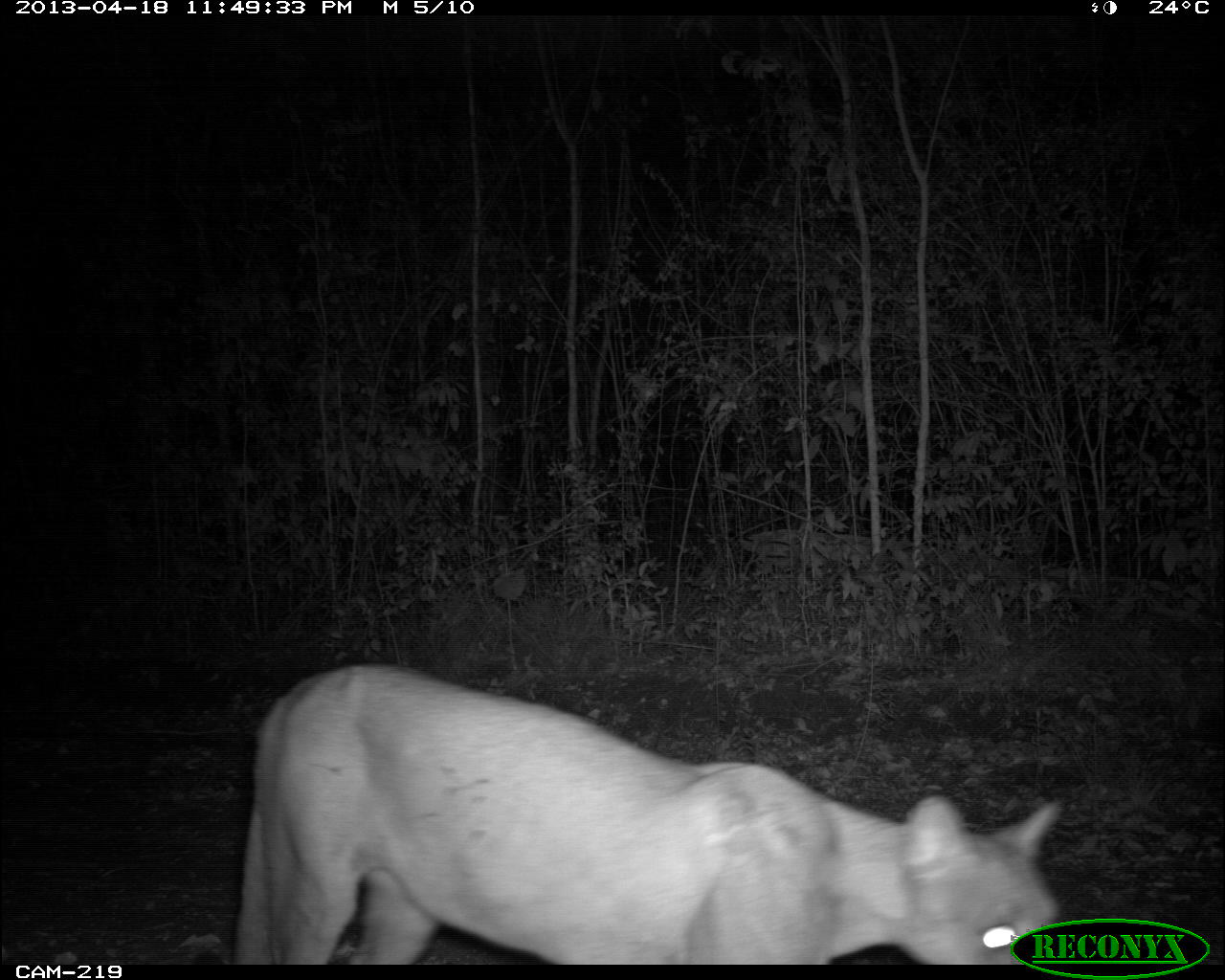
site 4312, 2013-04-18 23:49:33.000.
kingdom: Animalia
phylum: Chordata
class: Mammalia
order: Carnivora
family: Felidae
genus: Puma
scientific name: Puma concolor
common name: mountain lion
Puma concolor (mountain lion), count 1.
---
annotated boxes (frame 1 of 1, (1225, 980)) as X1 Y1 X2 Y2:
puma concolor: 231 659 1062 963